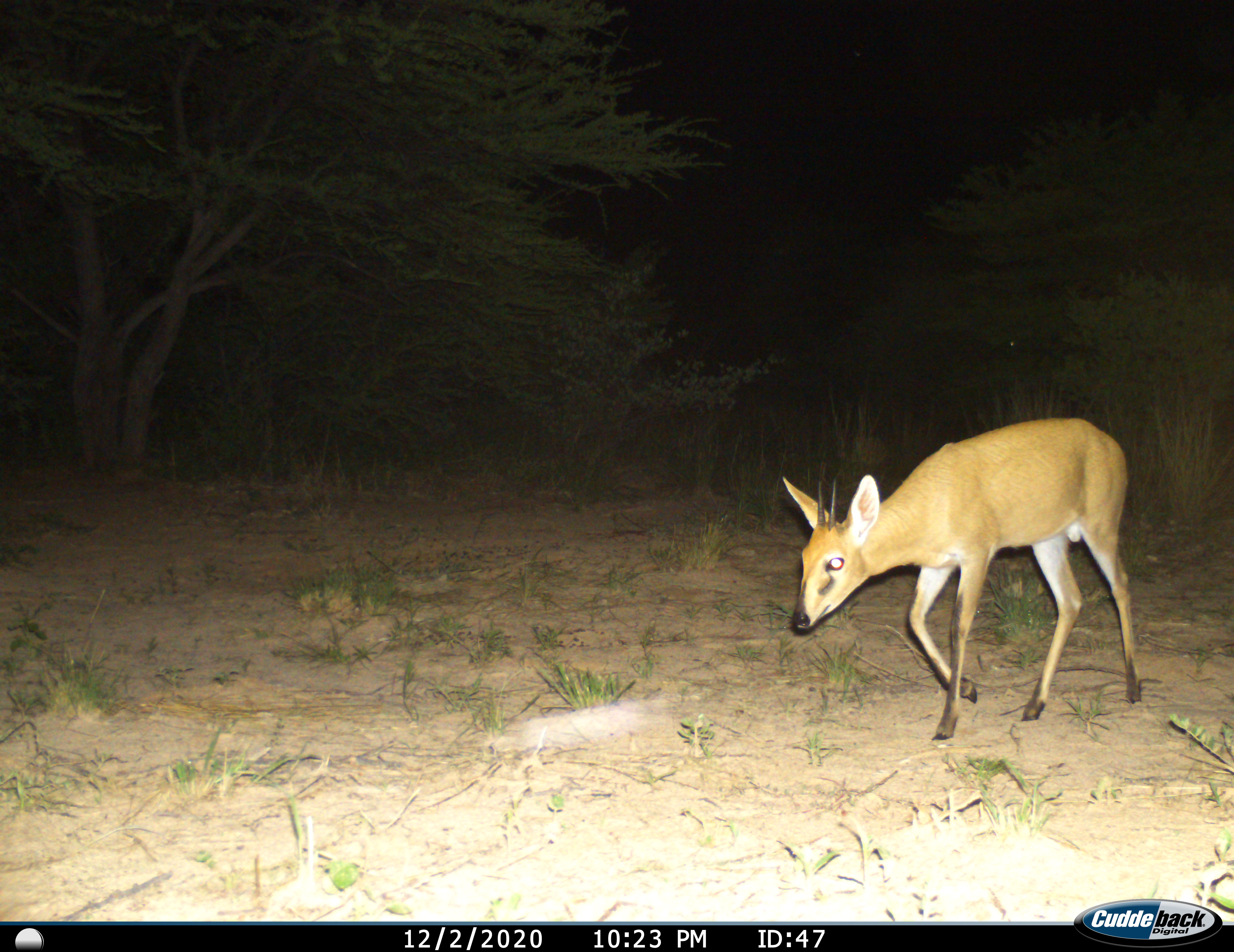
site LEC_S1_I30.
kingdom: Animalia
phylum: Chordata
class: Mammalia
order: Artiodactyla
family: Bovidae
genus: Sylvicapra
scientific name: Sylvicapra grimmia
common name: common duiker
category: duikercommongrey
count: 1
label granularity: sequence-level